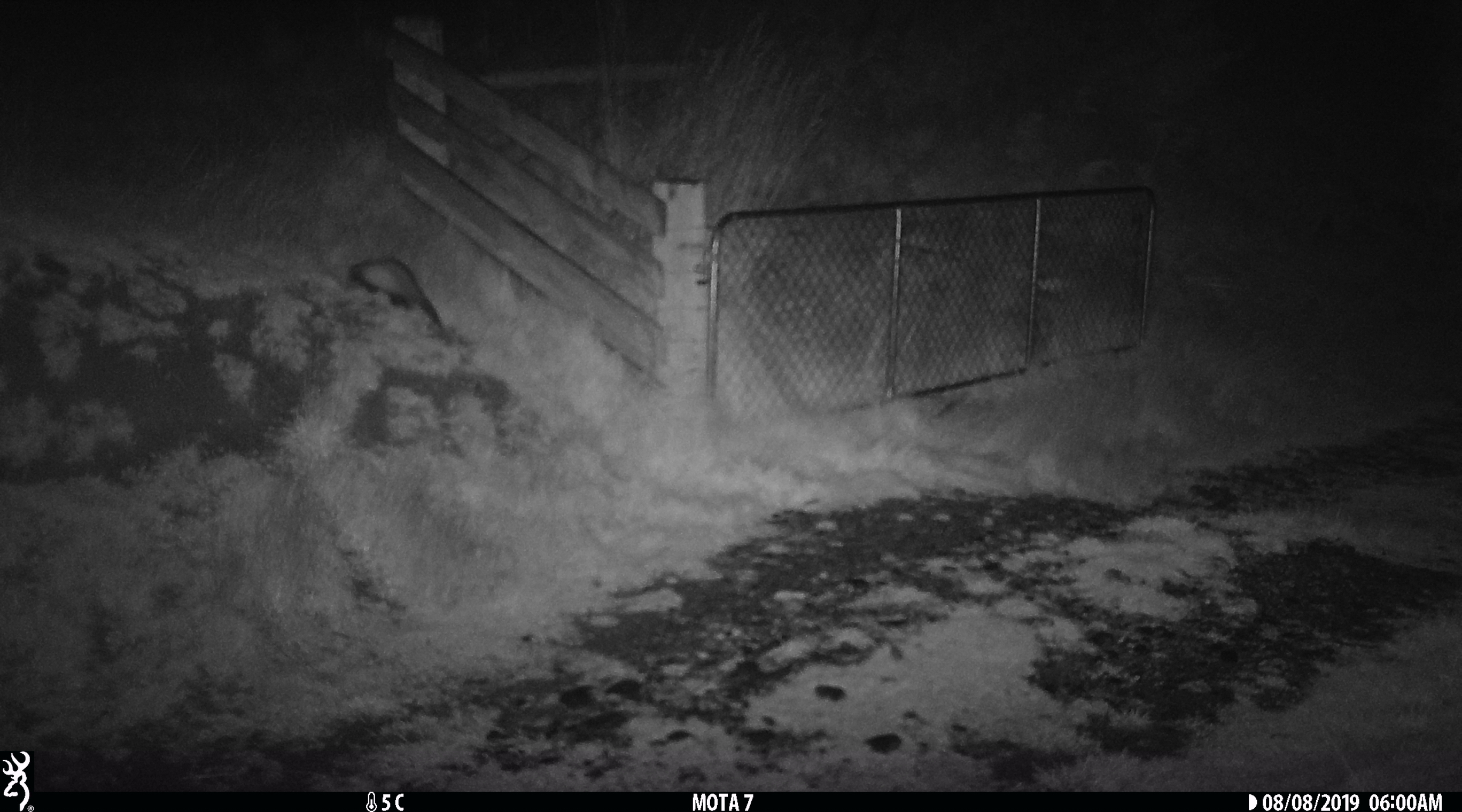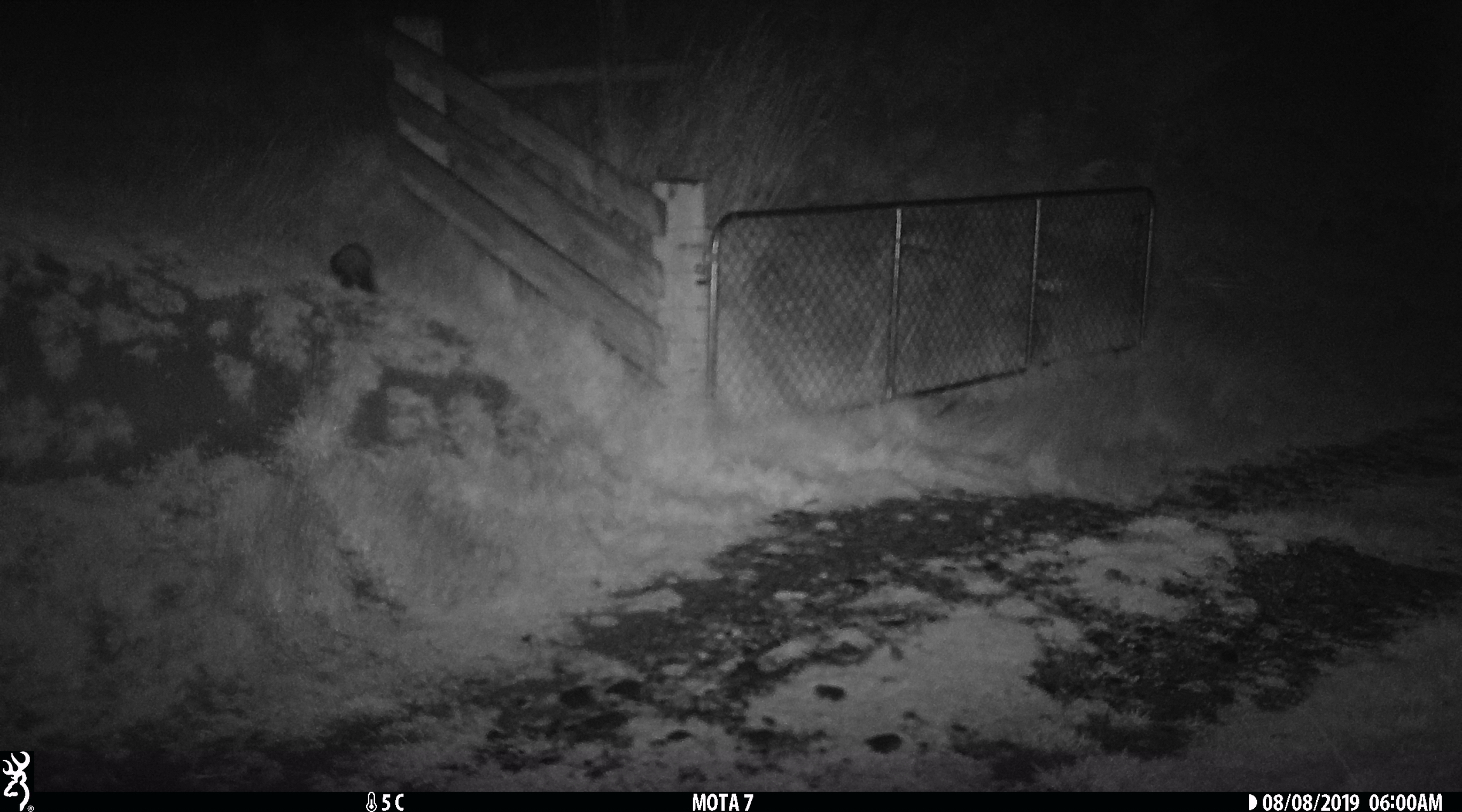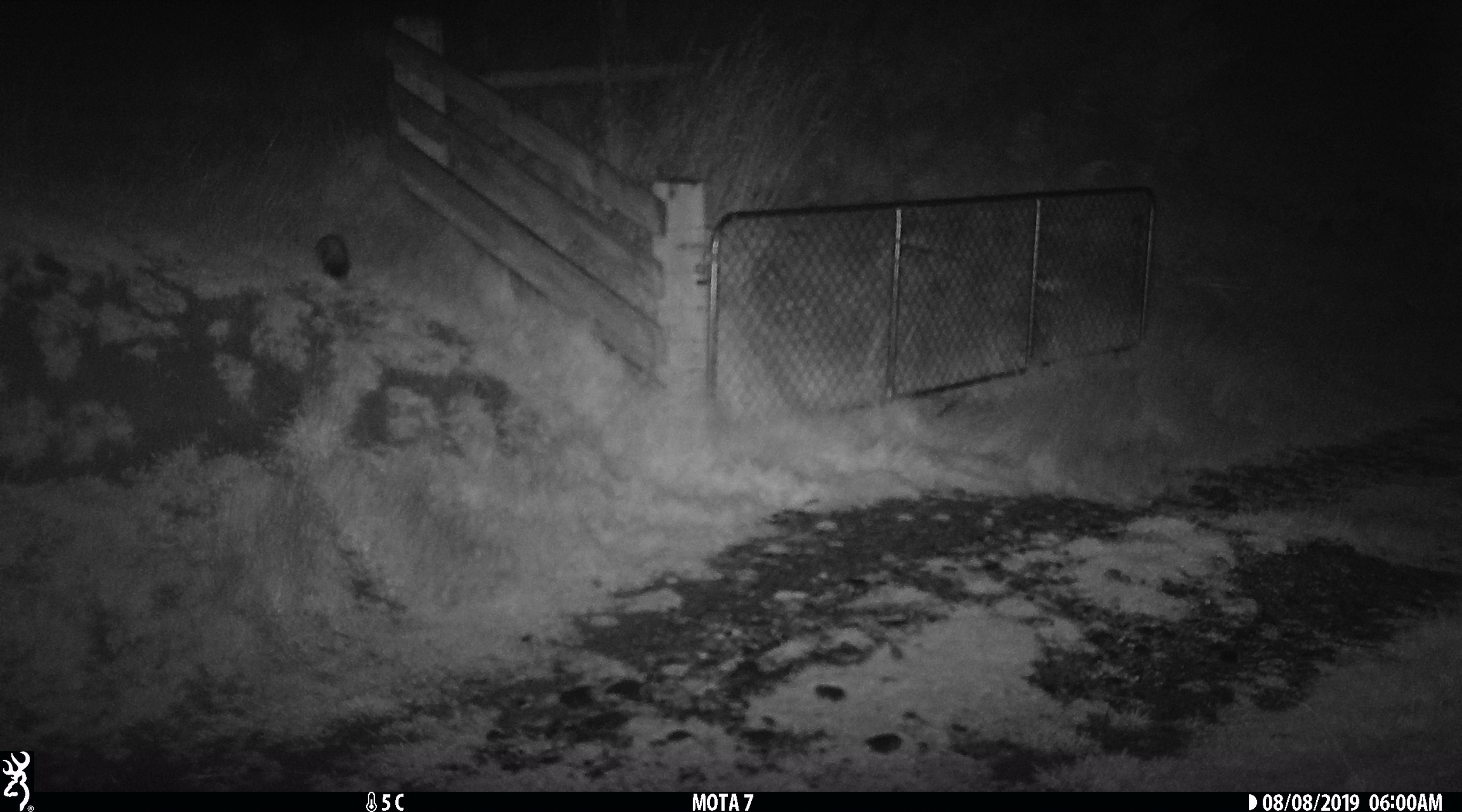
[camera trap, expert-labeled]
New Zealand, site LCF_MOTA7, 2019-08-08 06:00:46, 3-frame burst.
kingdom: Animalia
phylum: Chordata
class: Mammalia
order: Carnivora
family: Mustelidae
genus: Mustela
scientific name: Mustela furo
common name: ferret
Ferret (Mustela furo).